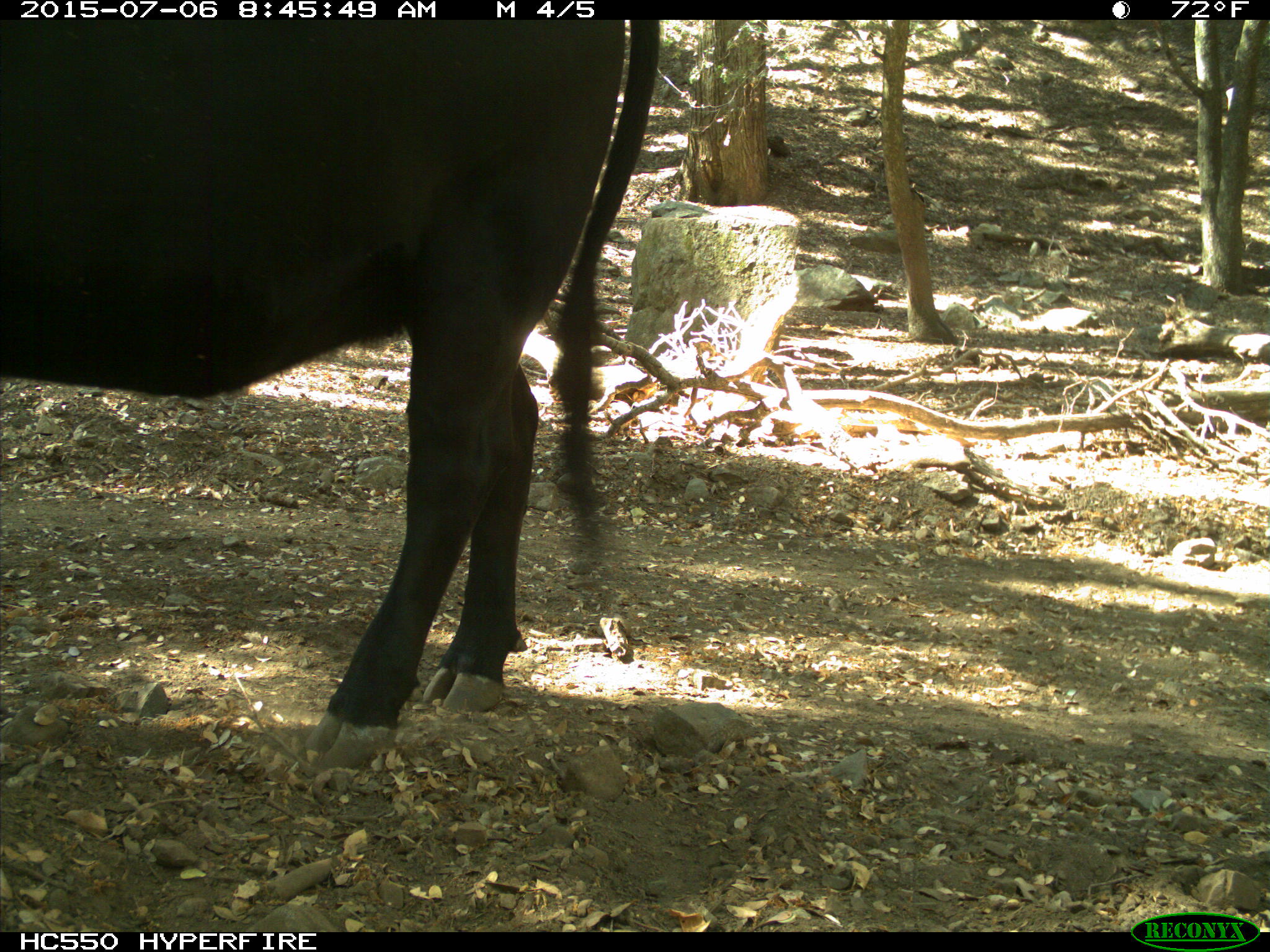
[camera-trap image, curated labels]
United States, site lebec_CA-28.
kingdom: Animalia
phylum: Chordata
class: Mammalia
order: Artiodactyla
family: Bovidae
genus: Bos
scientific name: Bos taurus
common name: domestic cow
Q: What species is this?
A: Bos taurus (domestic cow).